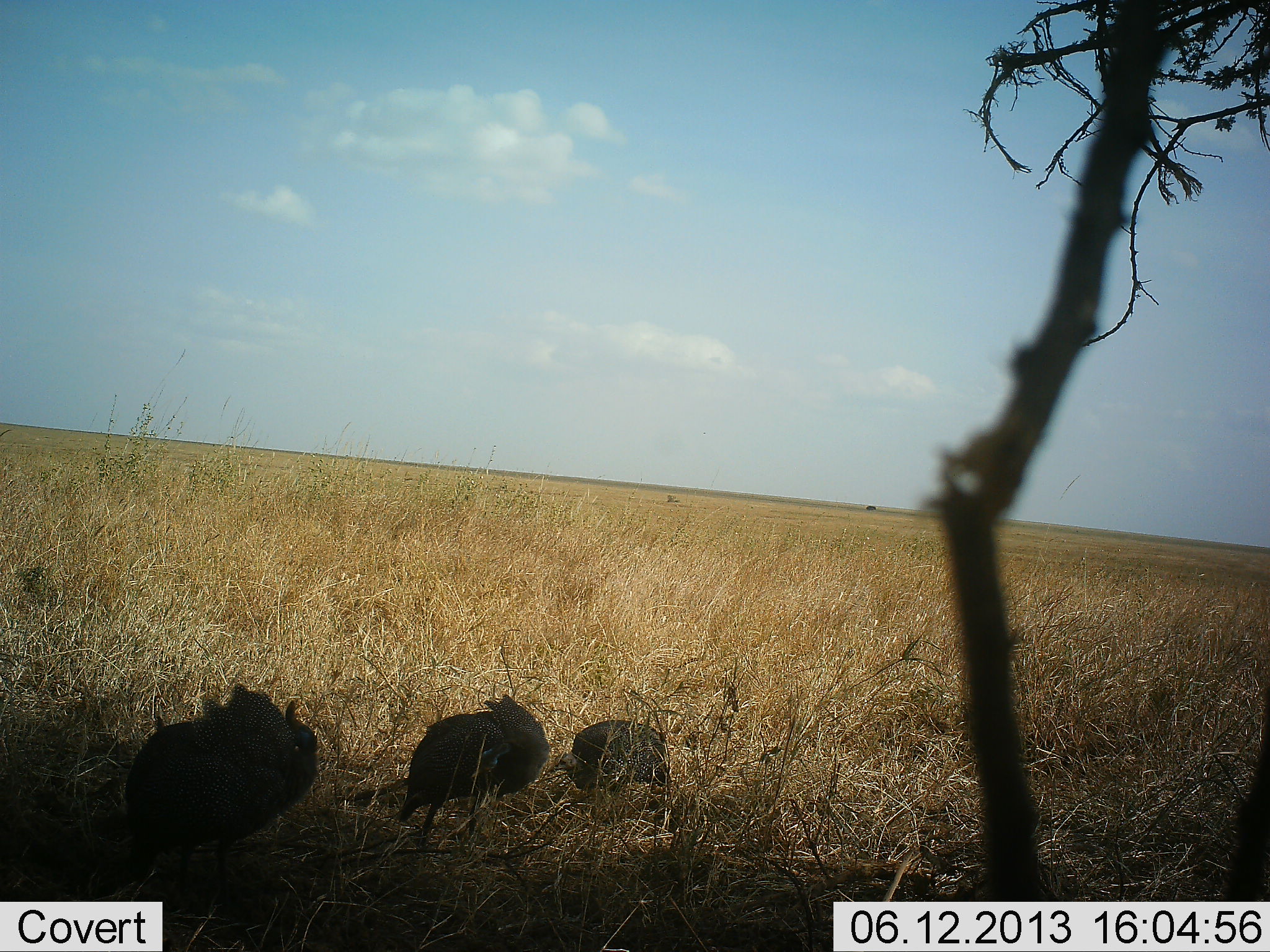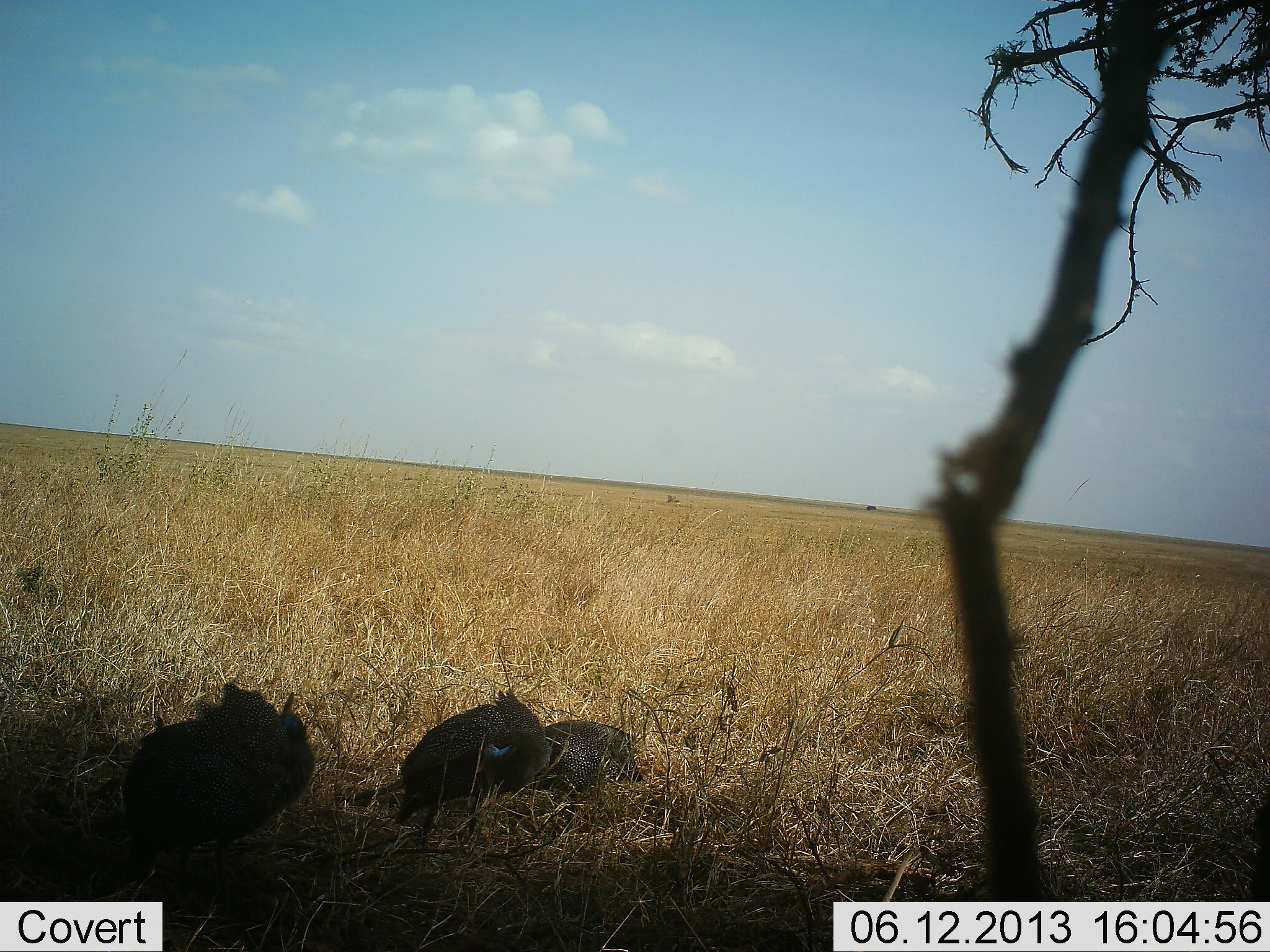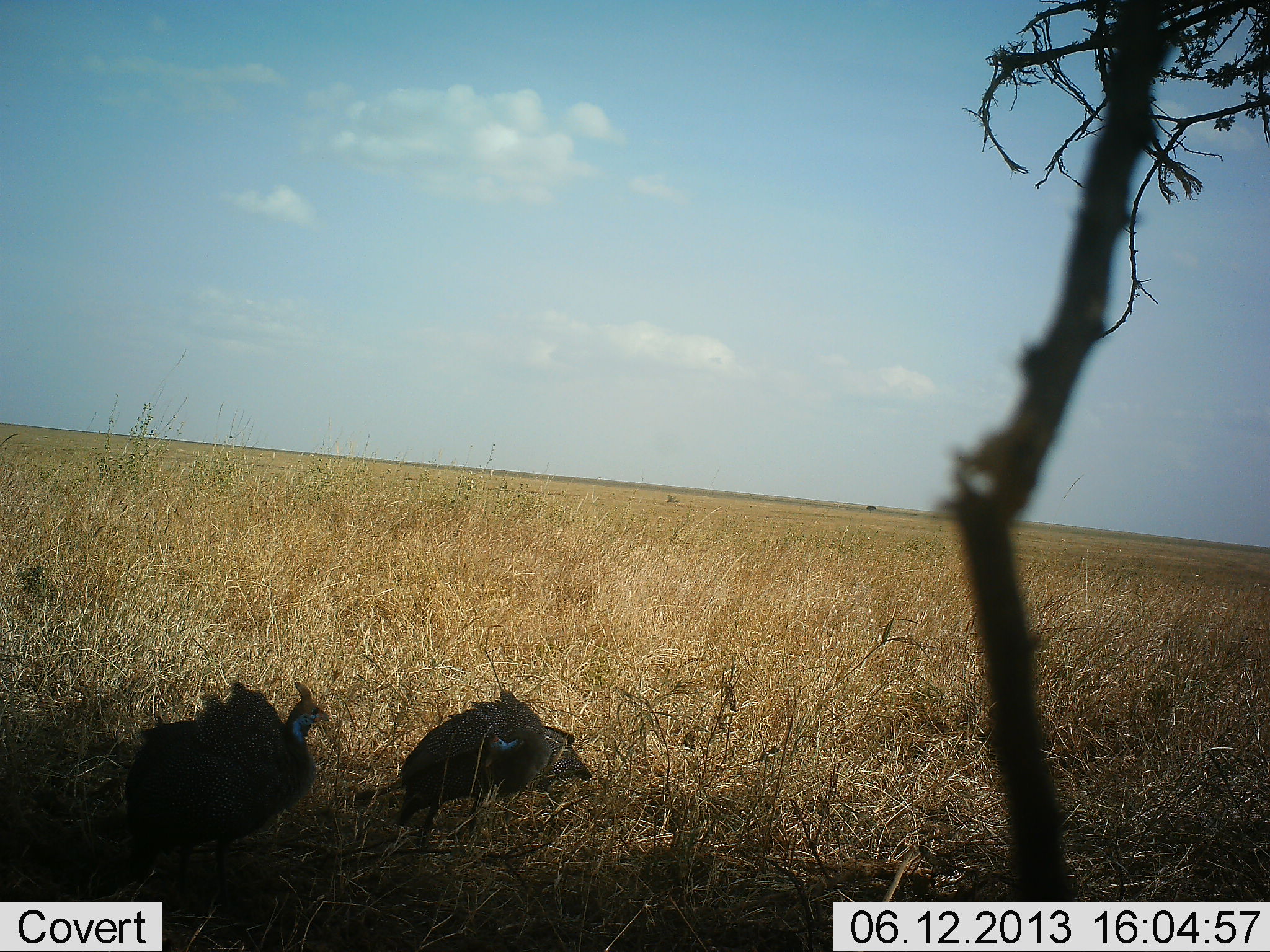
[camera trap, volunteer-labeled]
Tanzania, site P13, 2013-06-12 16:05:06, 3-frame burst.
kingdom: Animalia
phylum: Chordata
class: Aves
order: Galliformes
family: Numididae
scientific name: Numididae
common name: guinea fowl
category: guineafowl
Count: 3.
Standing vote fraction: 48%.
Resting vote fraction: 26%.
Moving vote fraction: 48%.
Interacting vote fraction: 4%.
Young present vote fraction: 0%.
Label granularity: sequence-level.